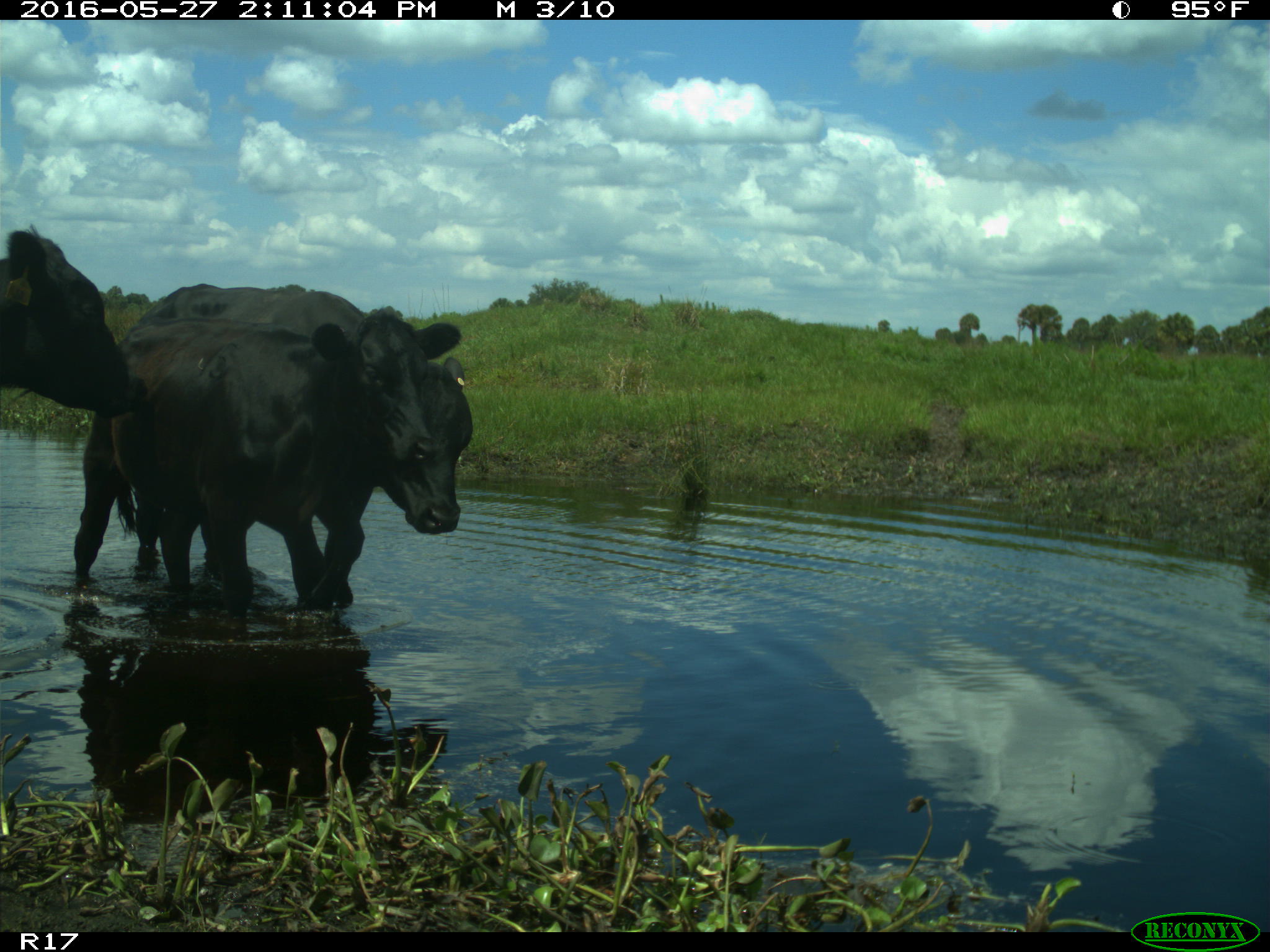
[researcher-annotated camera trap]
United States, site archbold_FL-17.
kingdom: Animalia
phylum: Chordata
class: Mammalia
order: Artiodactyla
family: Bovidae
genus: Bos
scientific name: Bos taurus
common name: domestic cow